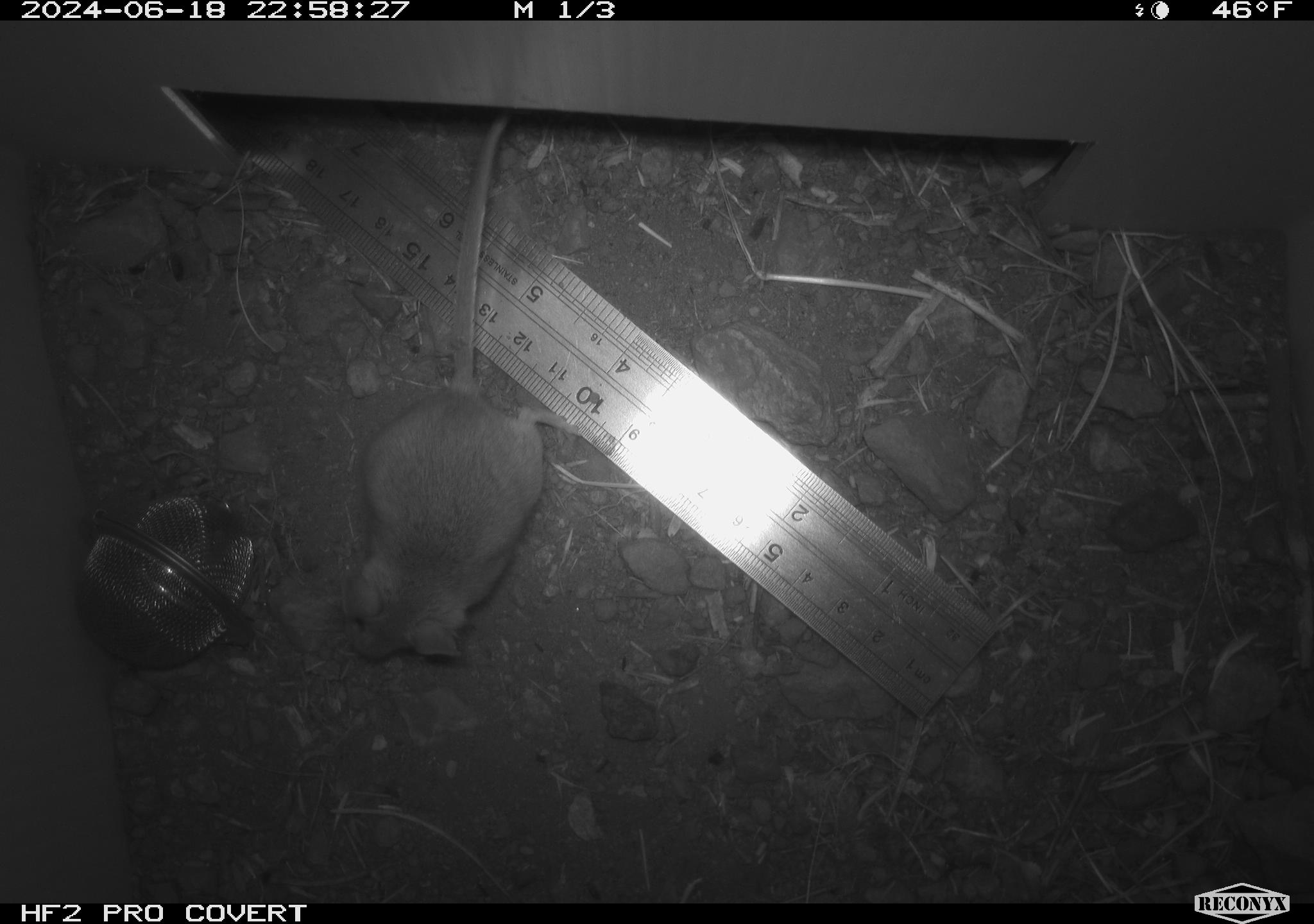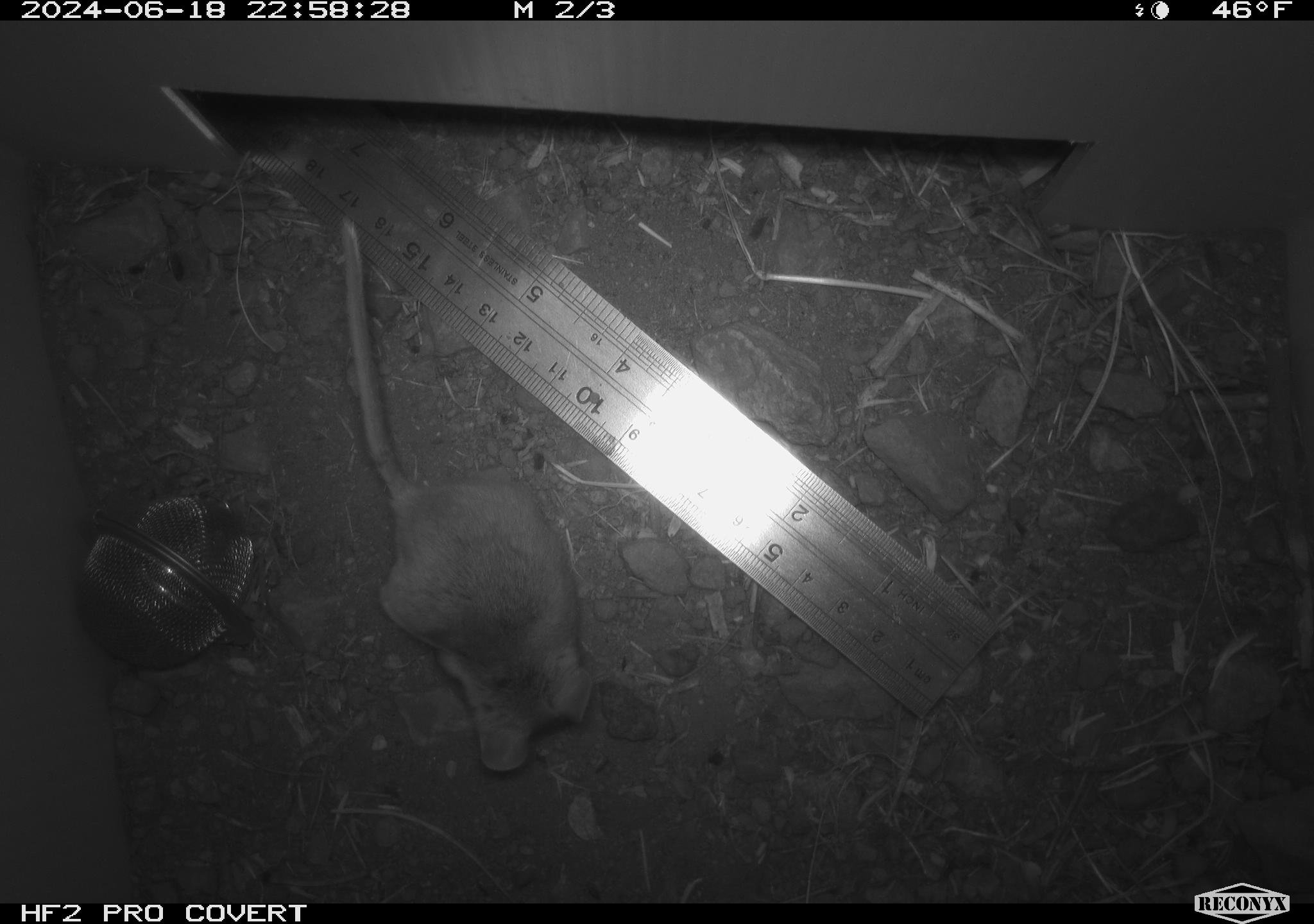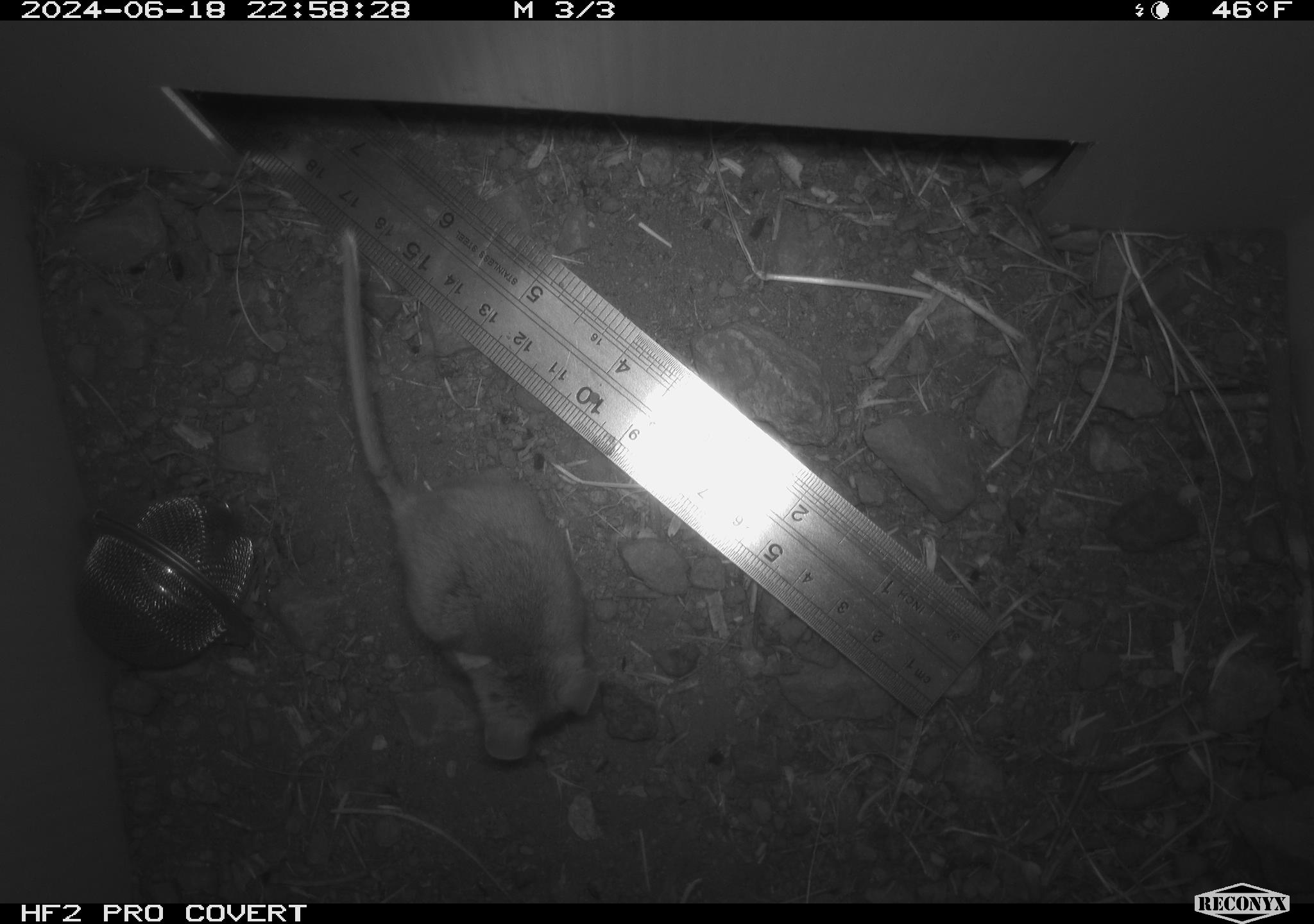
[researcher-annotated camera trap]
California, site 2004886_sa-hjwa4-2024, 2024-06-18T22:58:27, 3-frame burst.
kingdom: Animalia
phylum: Chordata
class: Mammalia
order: Rodentia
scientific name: Rodentia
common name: rodent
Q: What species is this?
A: Rodent (Rodentia).